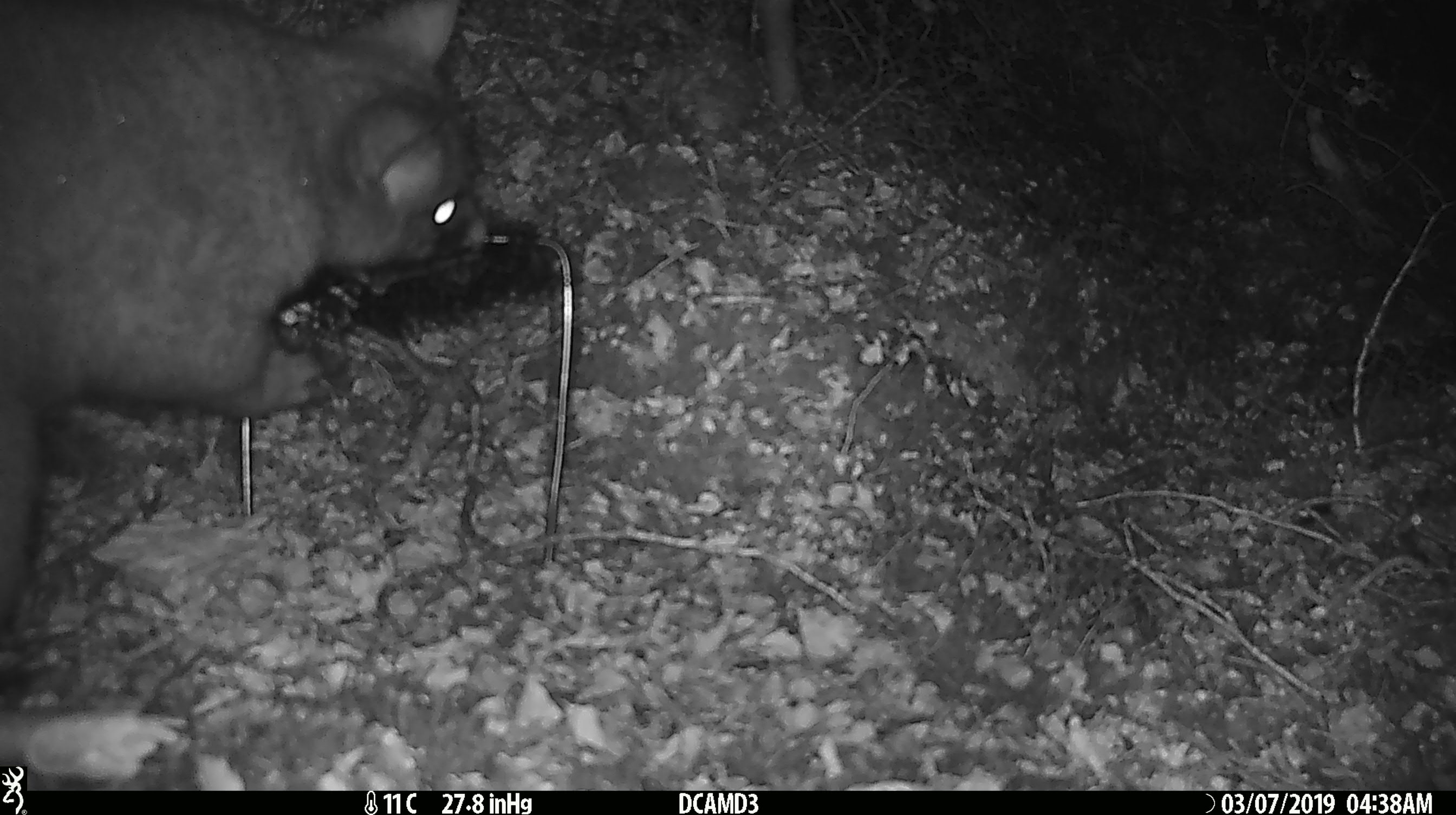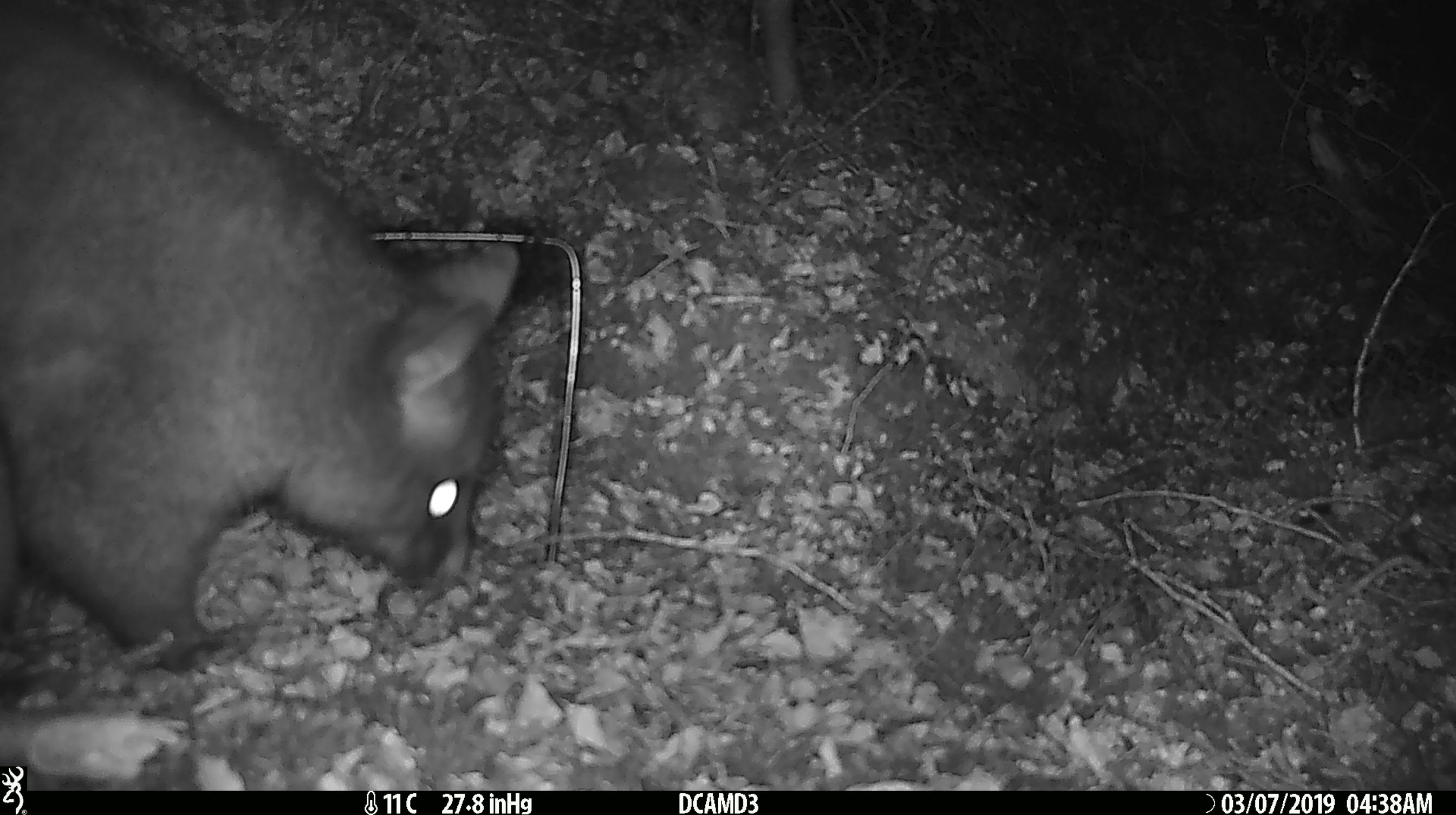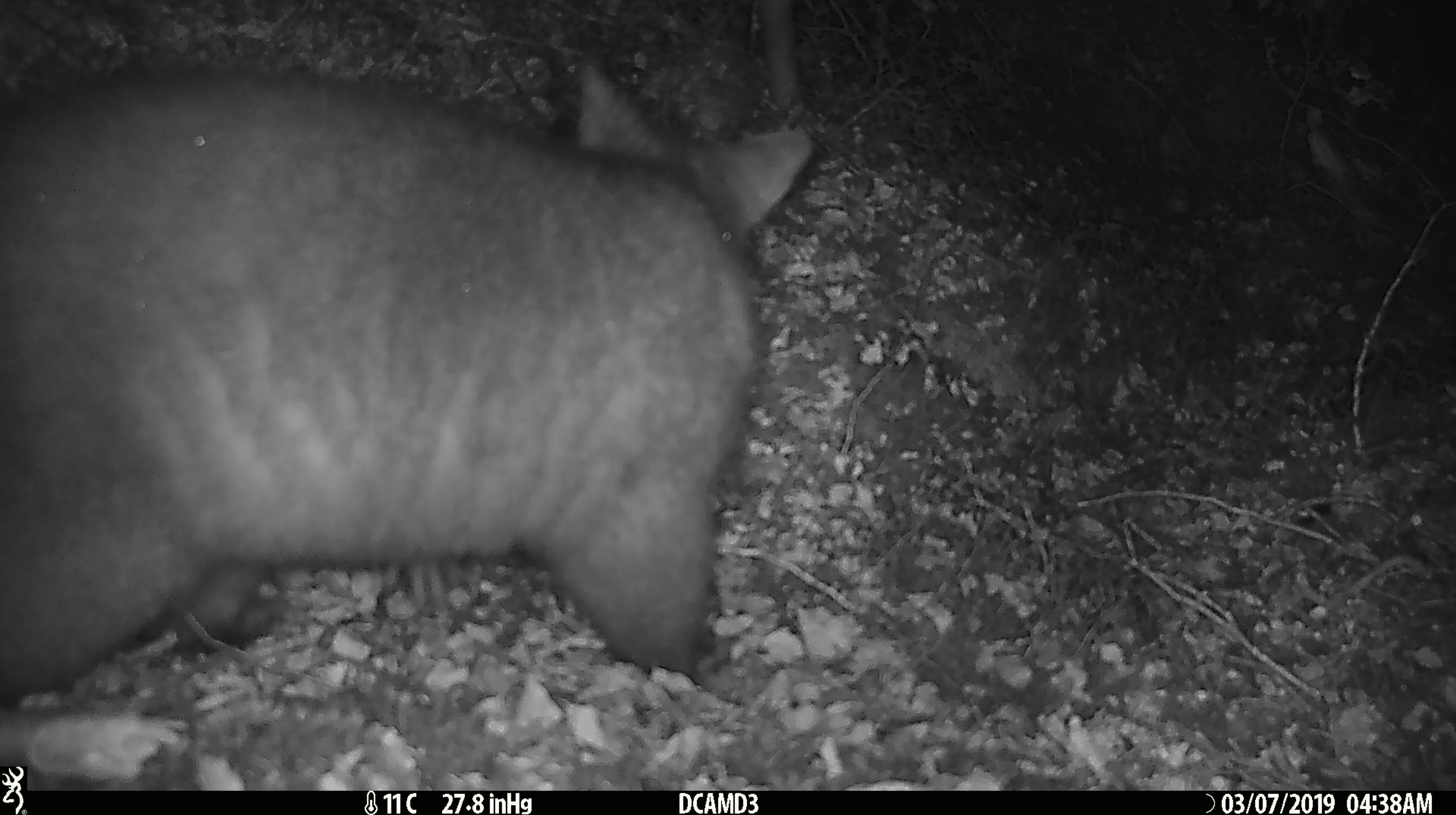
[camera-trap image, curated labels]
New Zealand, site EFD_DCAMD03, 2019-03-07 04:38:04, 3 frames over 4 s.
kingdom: Animalia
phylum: Chordata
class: Mammalia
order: Diprotodontia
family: Phalangeridae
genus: Trichosurus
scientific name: Trichosurus vulpecula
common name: common brushtail possum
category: possum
Possum (common brushtail possum) (Trichosurus vulpecula).